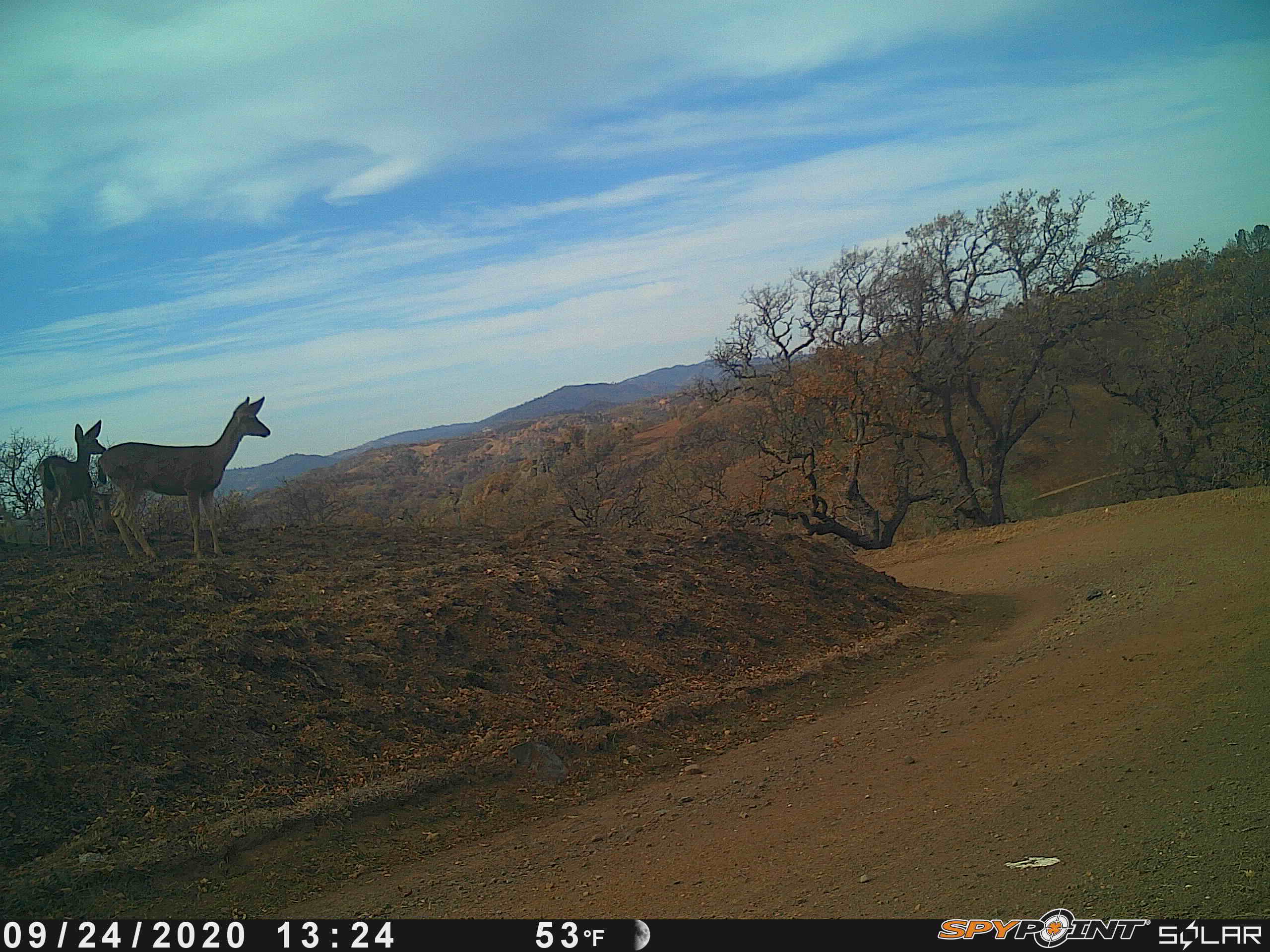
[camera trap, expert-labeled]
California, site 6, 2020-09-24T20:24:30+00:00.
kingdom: Animalia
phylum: Chordata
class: Mammalia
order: Artiodactyla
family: Cervidae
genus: Odocoileus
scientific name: Odocoileus hemionus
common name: mule deer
Mule deer (Odocoileus hemionus).